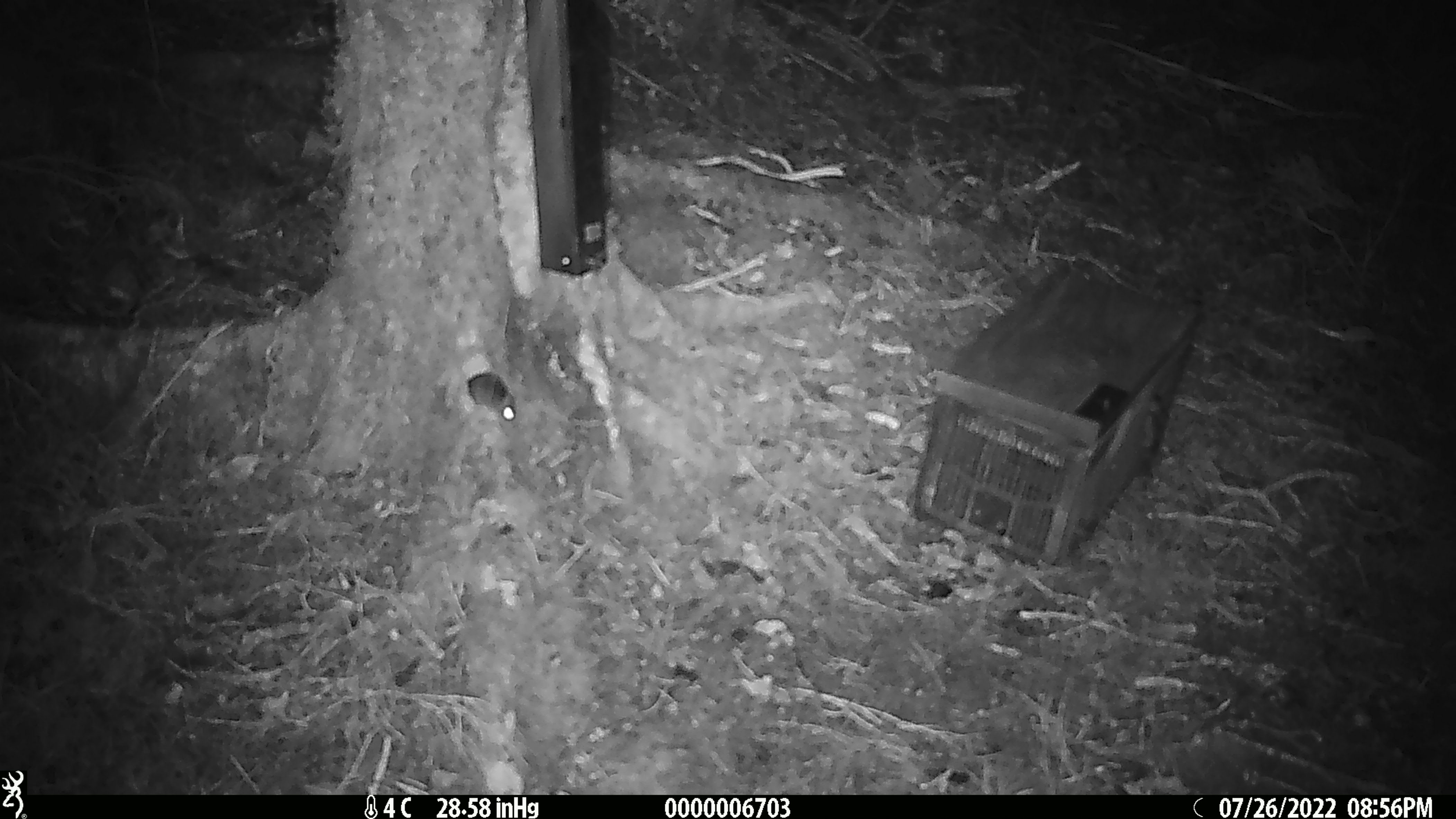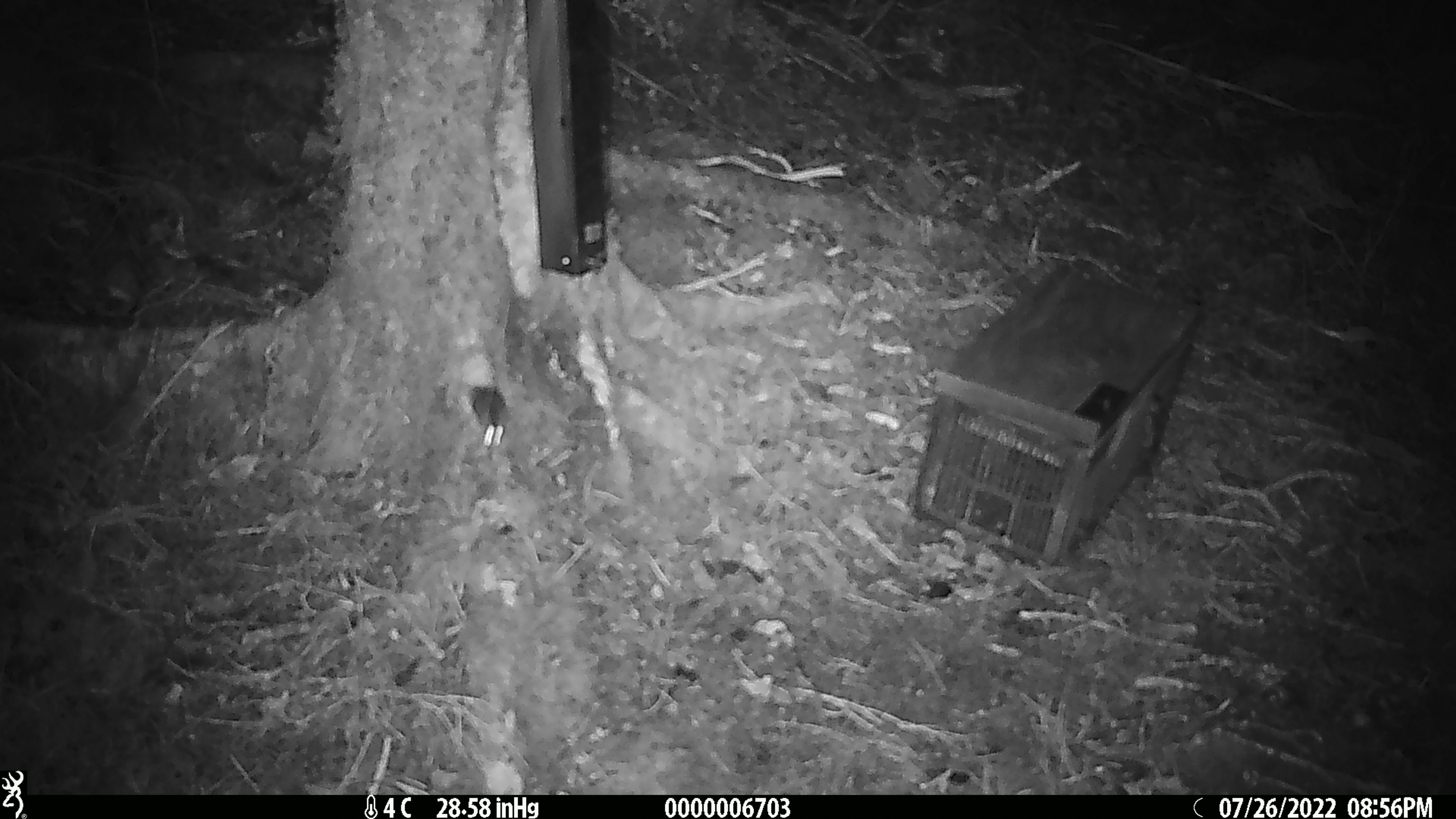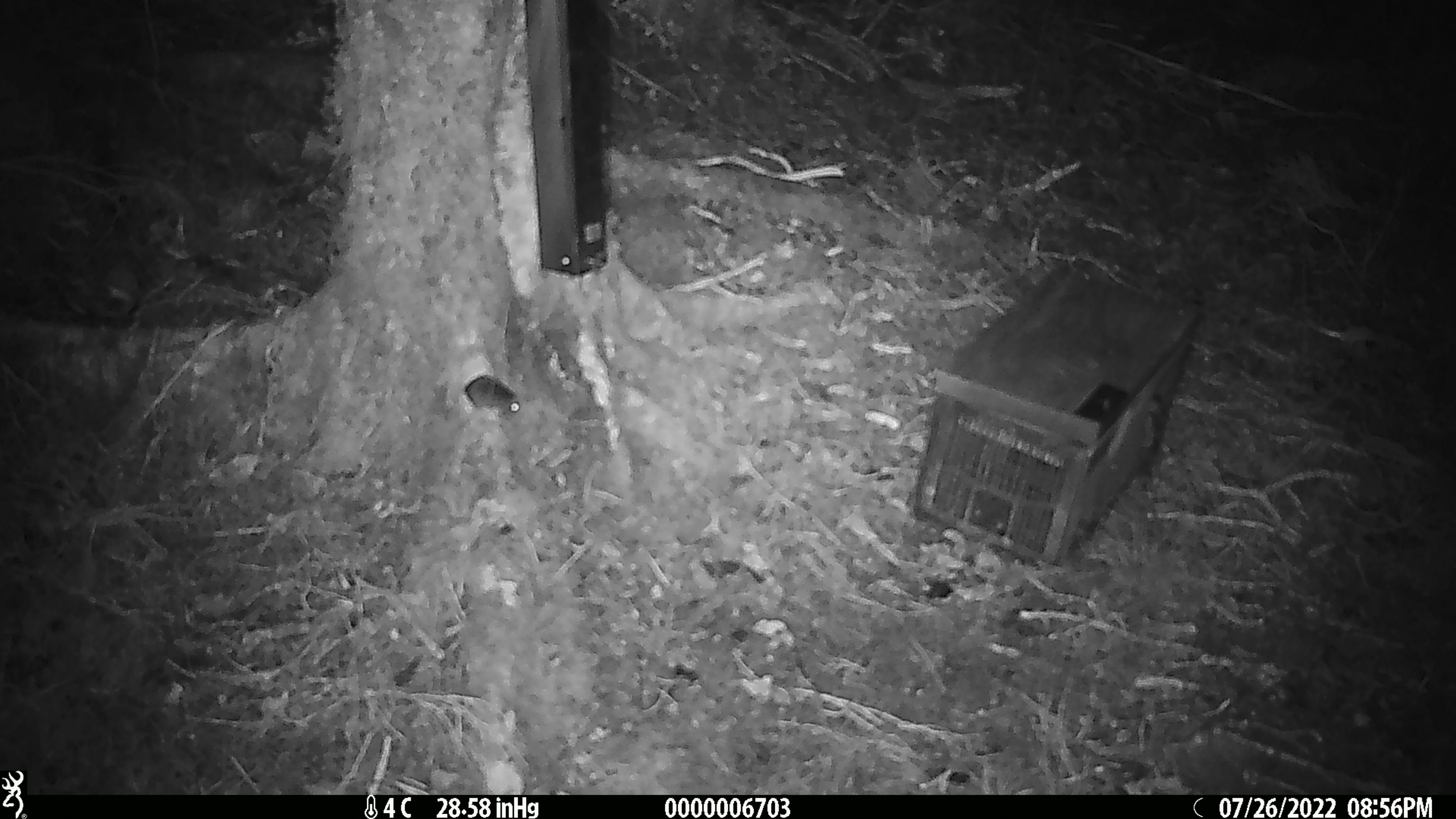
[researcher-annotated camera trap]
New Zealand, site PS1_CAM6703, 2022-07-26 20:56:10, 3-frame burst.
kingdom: Animalia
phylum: Chordata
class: Mammalia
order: Rodentia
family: Muridae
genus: Mus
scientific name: Mus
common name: mouse